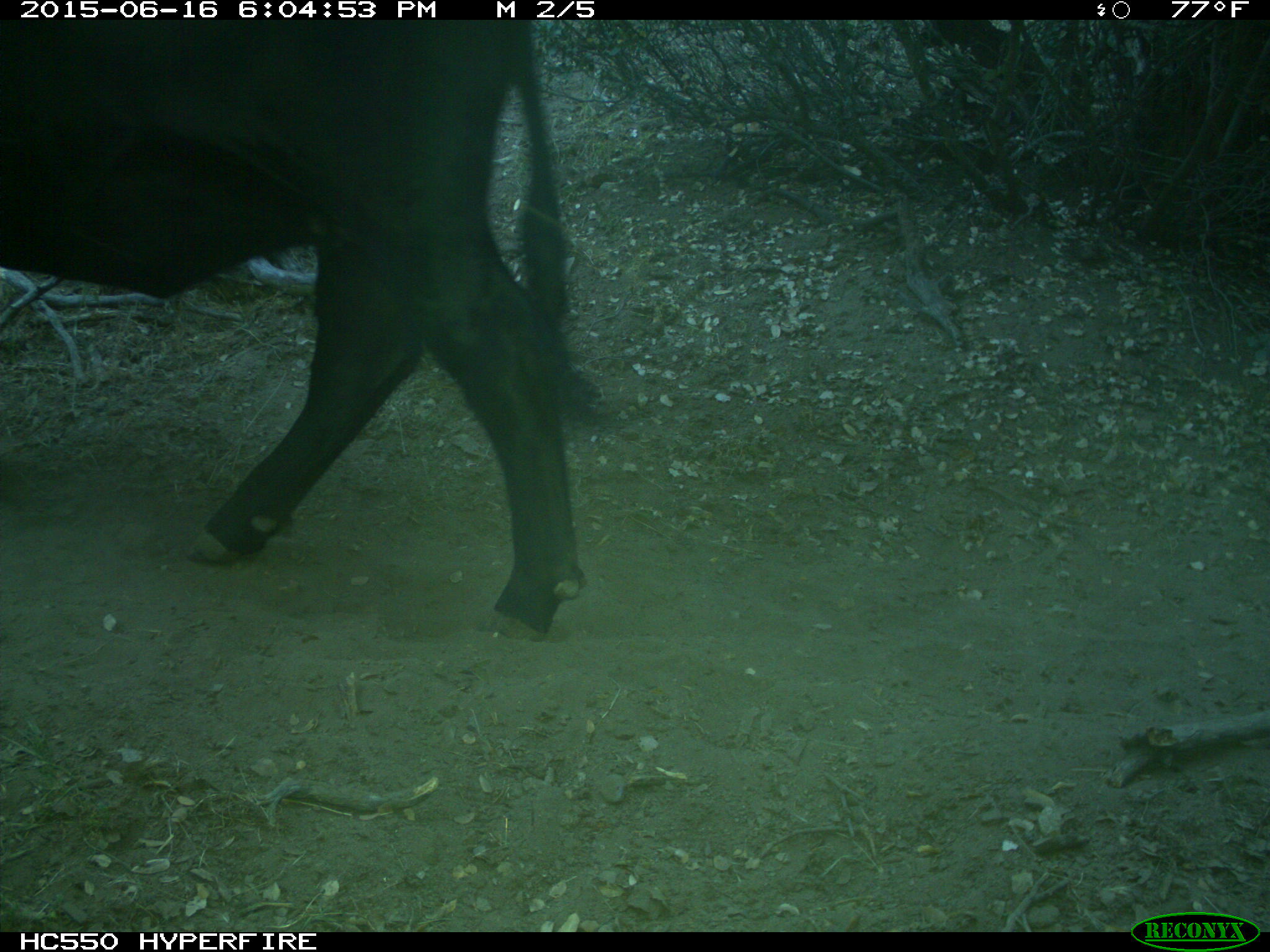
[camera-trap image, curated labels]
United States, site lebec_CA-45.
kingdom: Animalia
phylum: Chordata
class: Mammalia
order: Artiodactyla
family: Bovidae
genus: Bos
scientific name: Bos taurus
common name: domestic cow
Bos taurus (domestic cow).